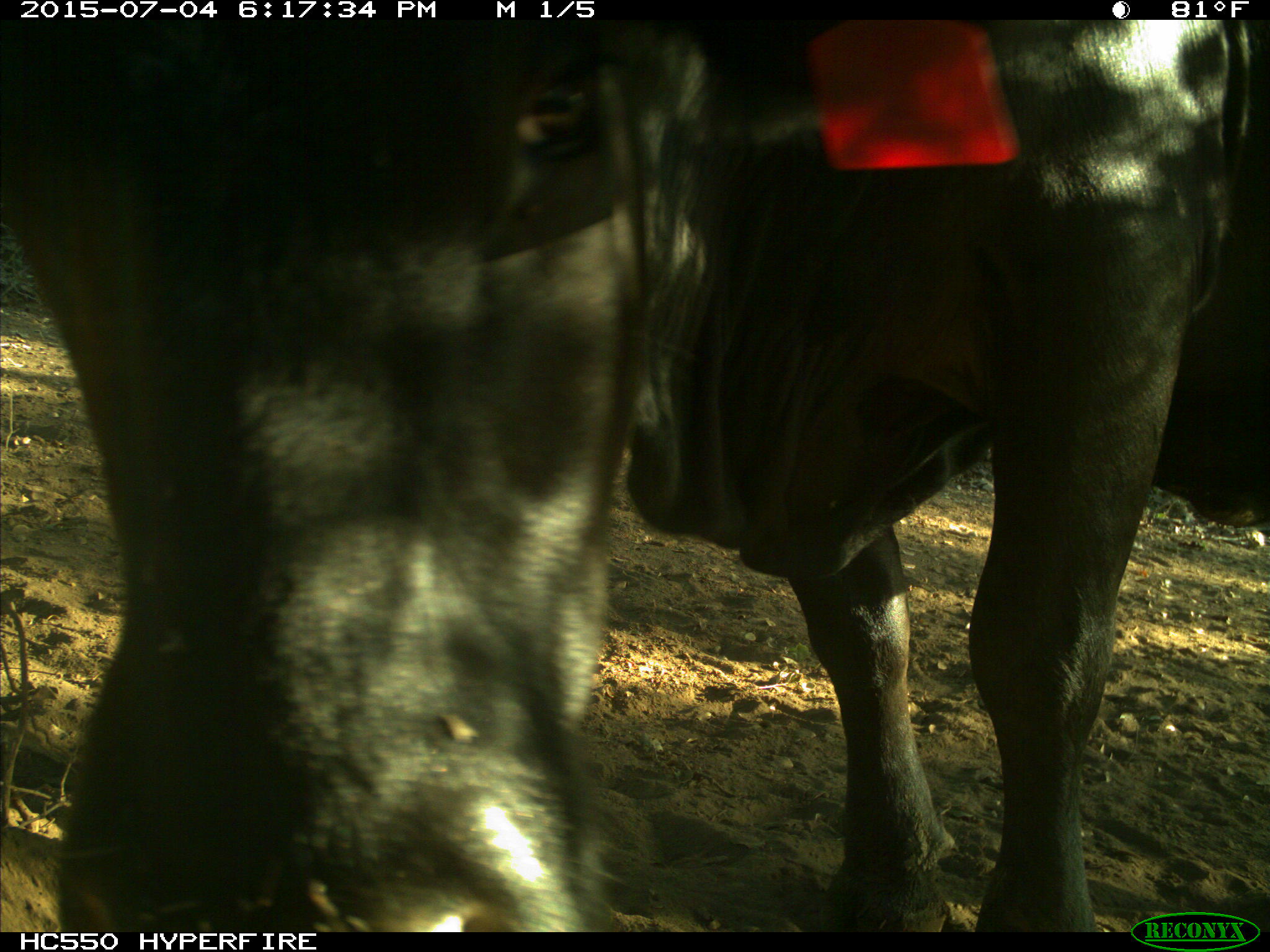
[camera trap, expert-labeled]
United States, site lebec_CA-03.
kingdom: Animalia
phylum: Chordata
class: Mammalia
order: Artiodactyla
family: Bovidae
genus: Bos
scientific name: Bos taurus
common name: domestic cow